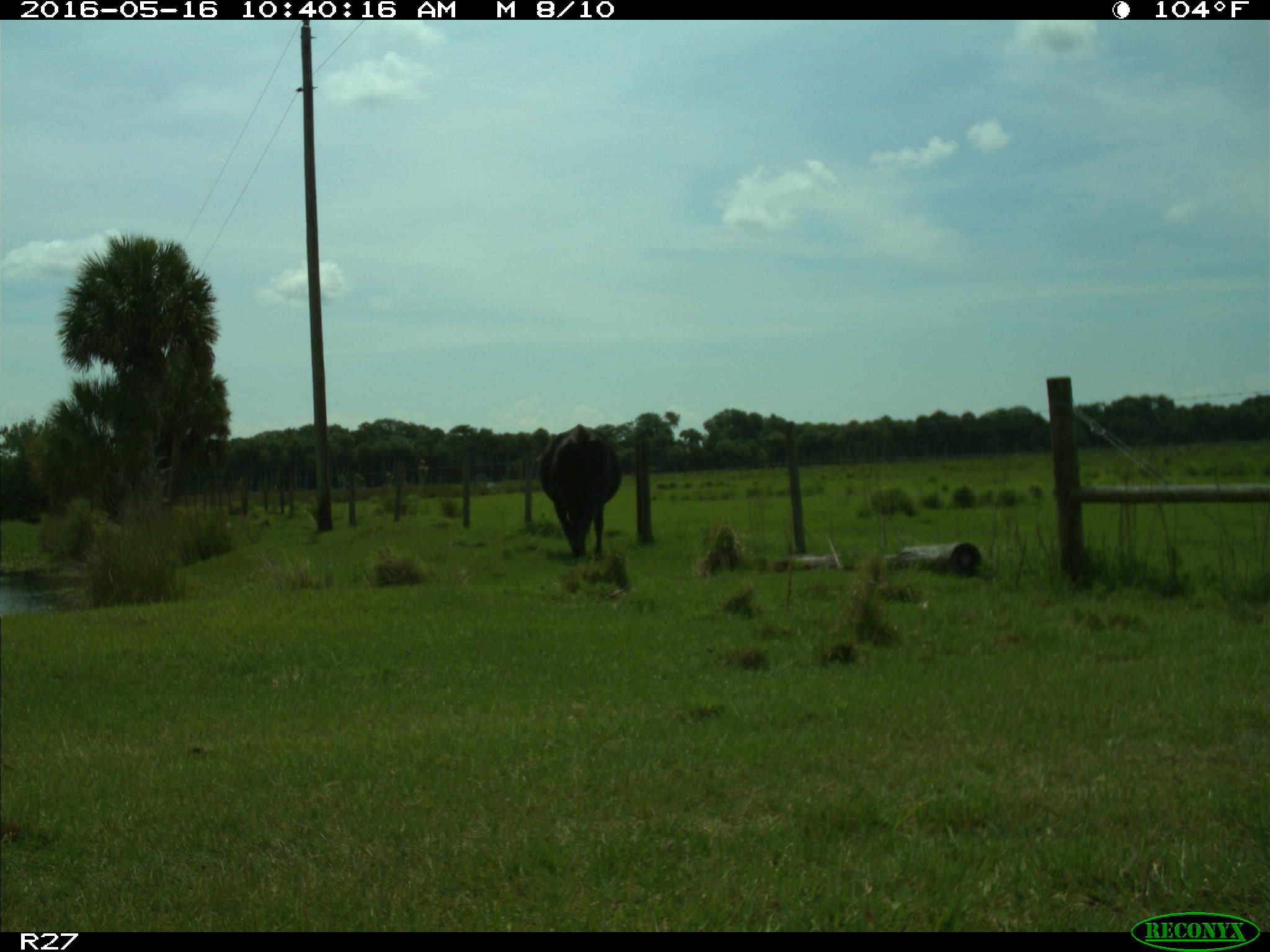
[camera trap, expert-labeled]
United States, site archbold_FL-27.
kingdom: Animalia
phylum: Chordata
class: Mammalia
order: Artiodactyla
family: Bovidae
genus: Bos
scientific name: Bos taurus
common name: domestic cow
Bos taurus (domestic cow).